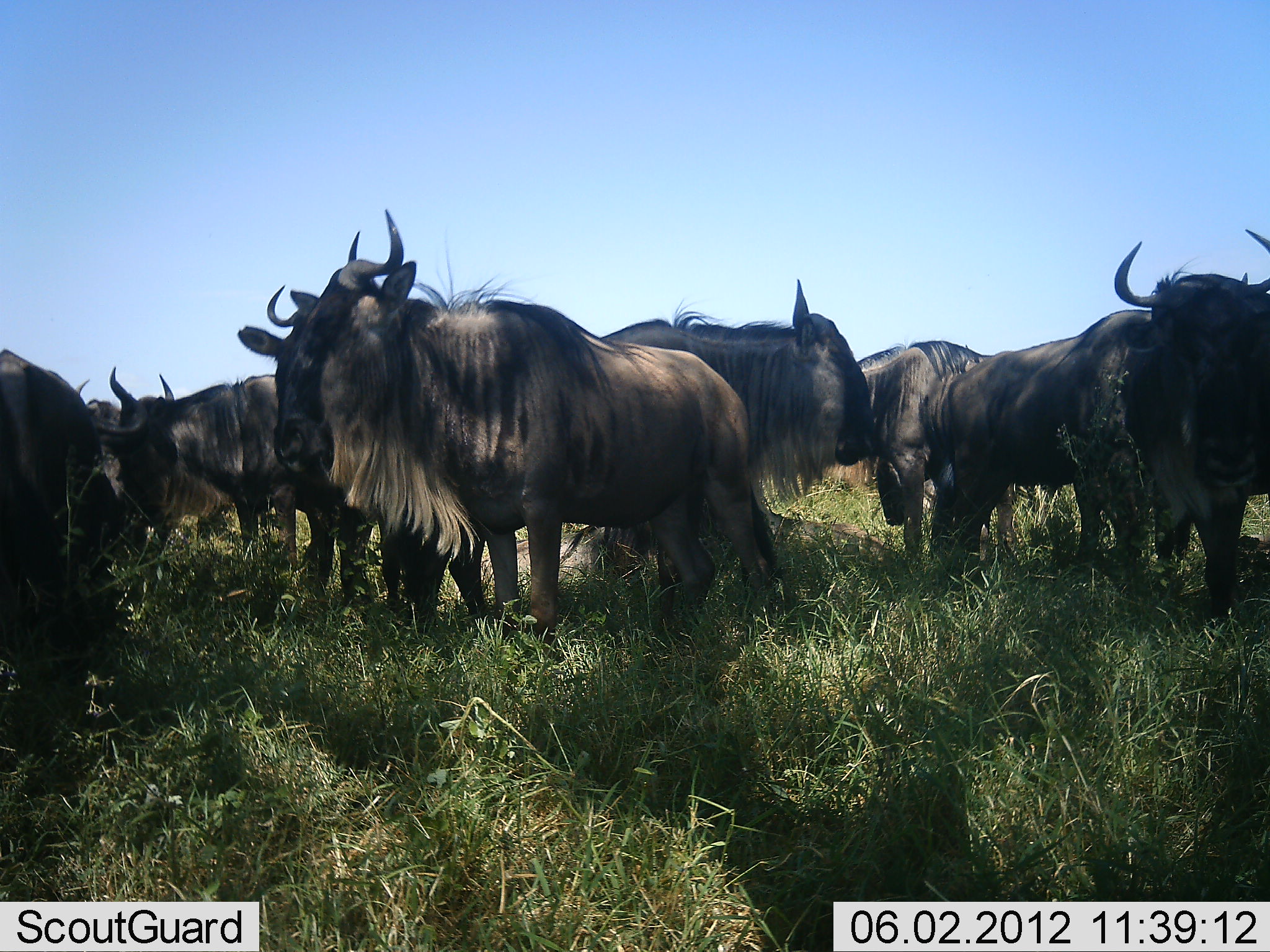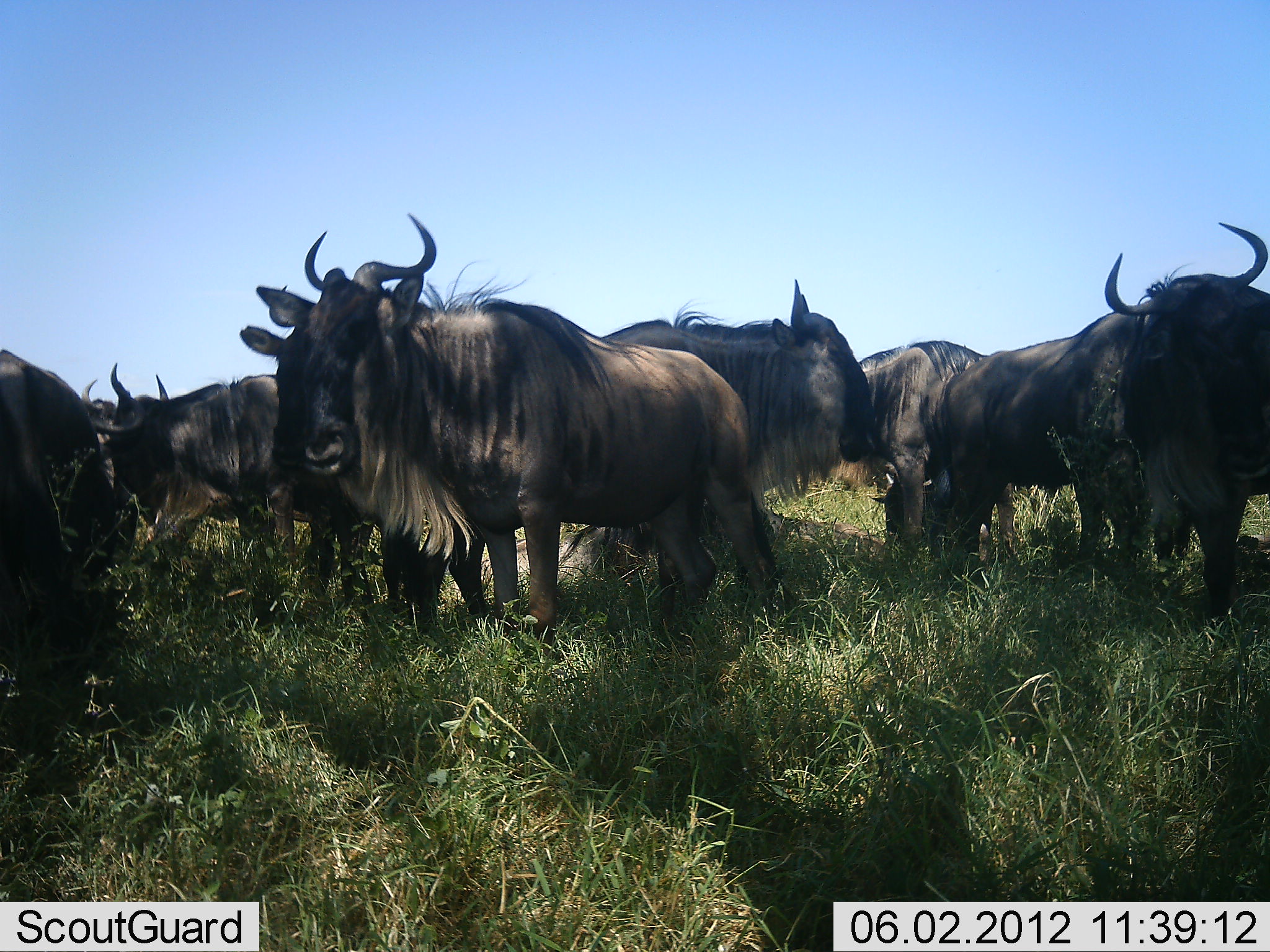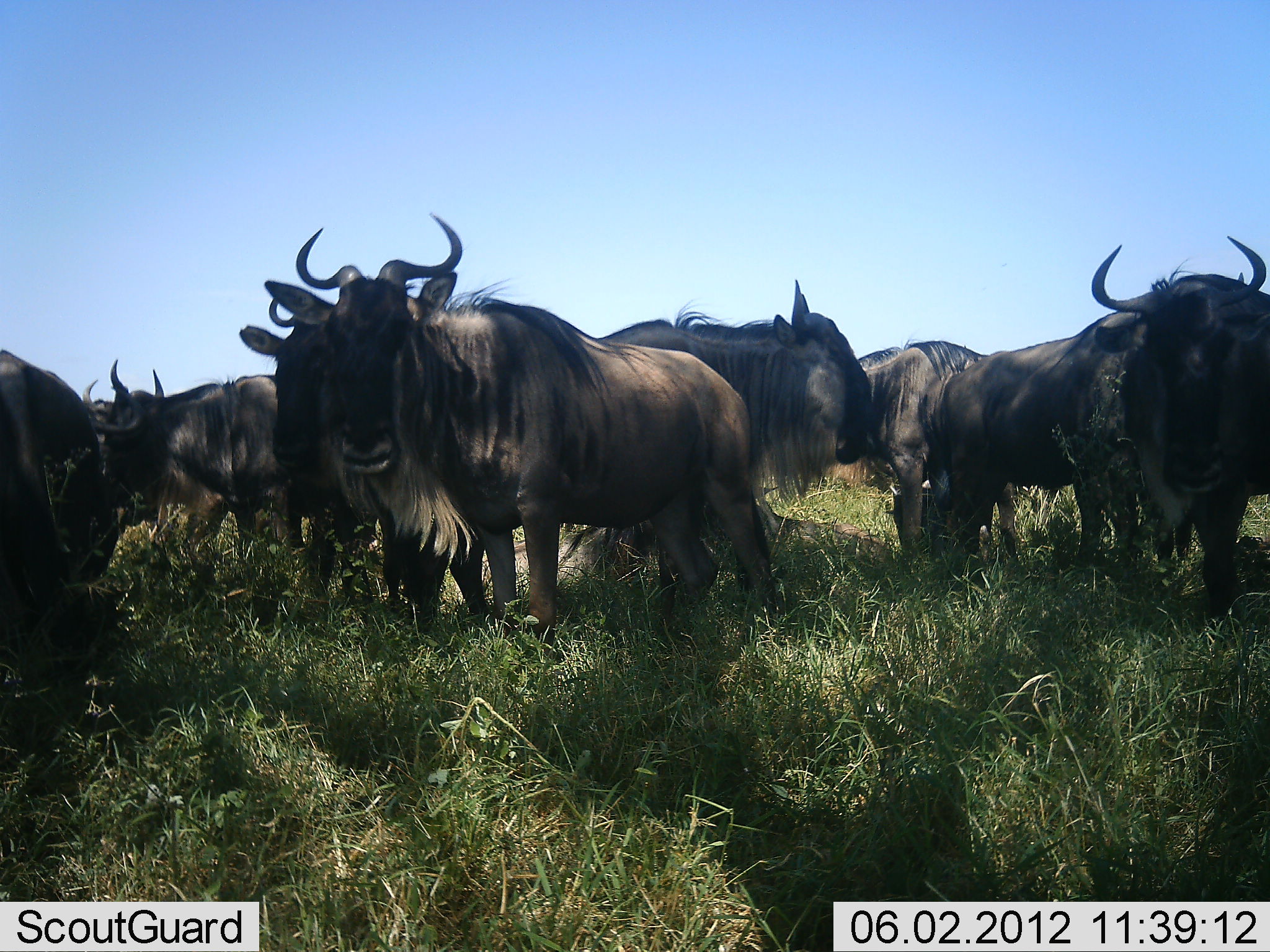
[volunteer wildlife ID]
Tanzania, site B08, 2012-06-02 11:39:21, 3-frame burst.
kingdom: Animalia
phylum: Chordata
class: Mammalia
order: Artiodactyla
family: Bovidae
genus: Connochaetes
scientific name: Connochaetes taurinus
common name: blue wildebeest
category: wildebeest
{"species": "wildebeest (blue wildebeest) (Connochaetes taurinus)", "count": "9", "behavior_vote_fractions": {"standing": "80%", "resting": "20%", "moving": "0%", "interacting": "10%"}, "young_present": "0%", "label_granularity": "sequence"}